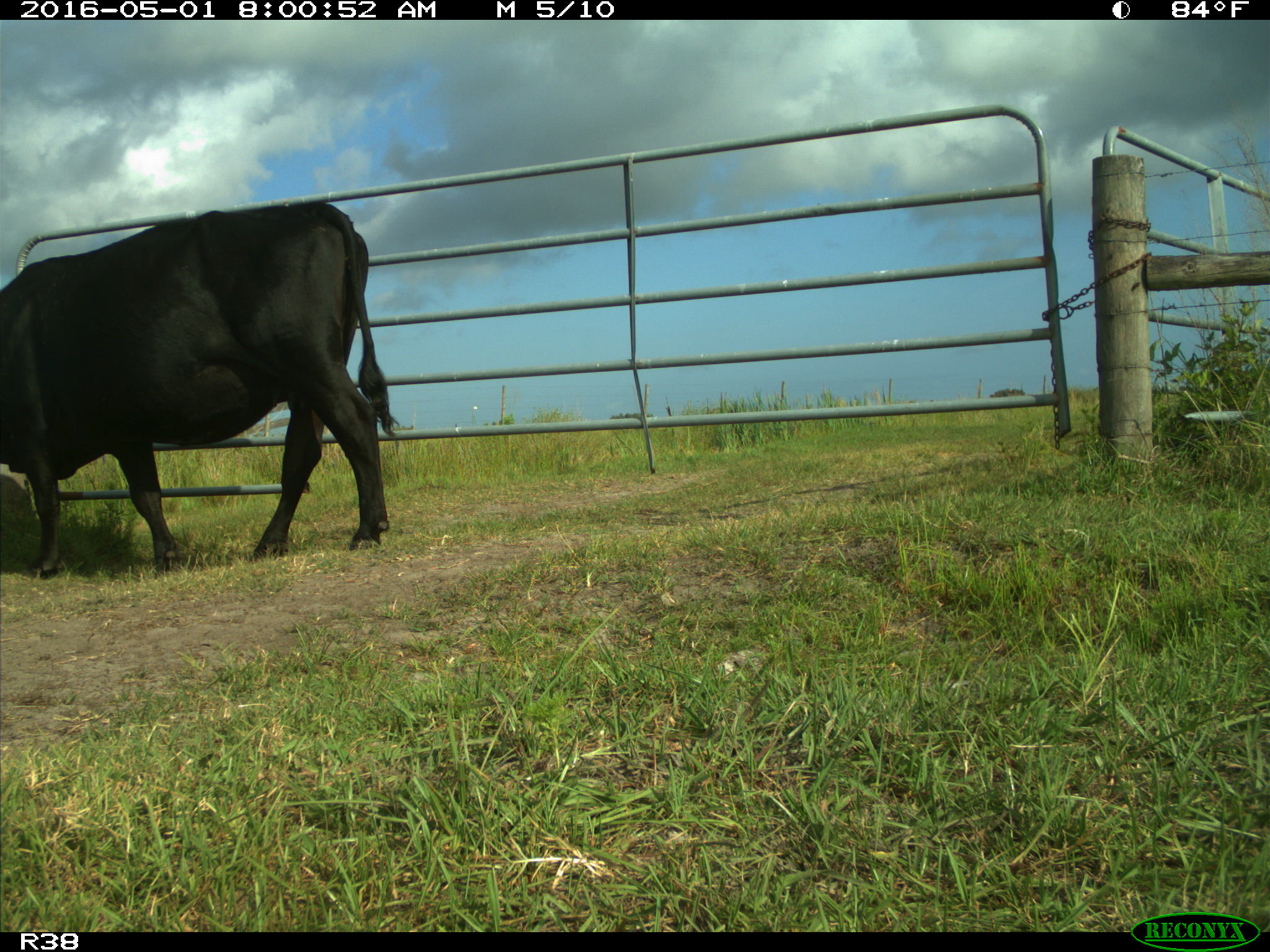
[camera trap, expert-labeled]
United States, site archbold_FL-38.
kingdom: Animalia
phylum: Chordata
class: Mammalia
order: Artiodactyla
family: Bovidae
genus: Bos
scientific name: Bos taurus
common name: domestic cow